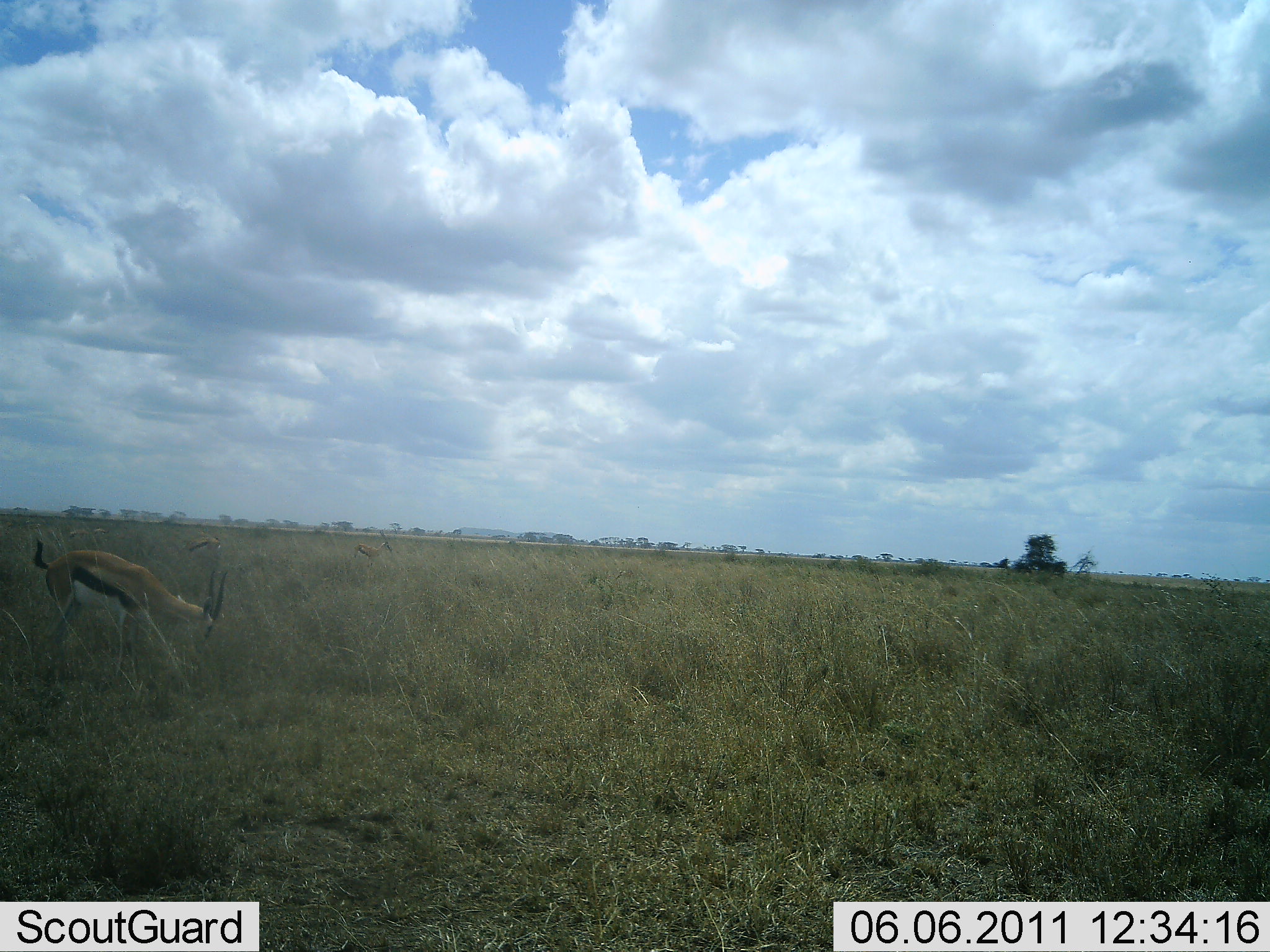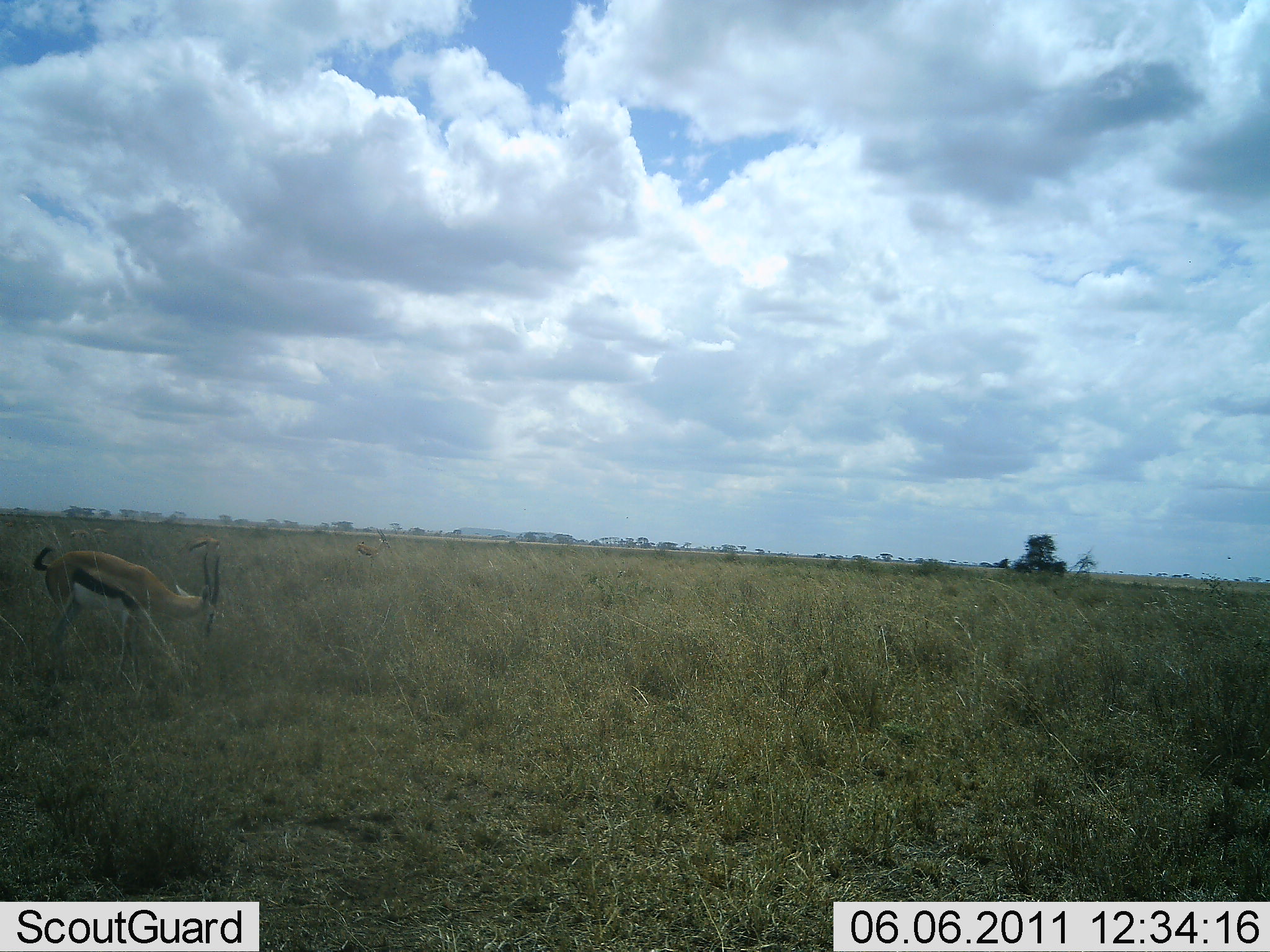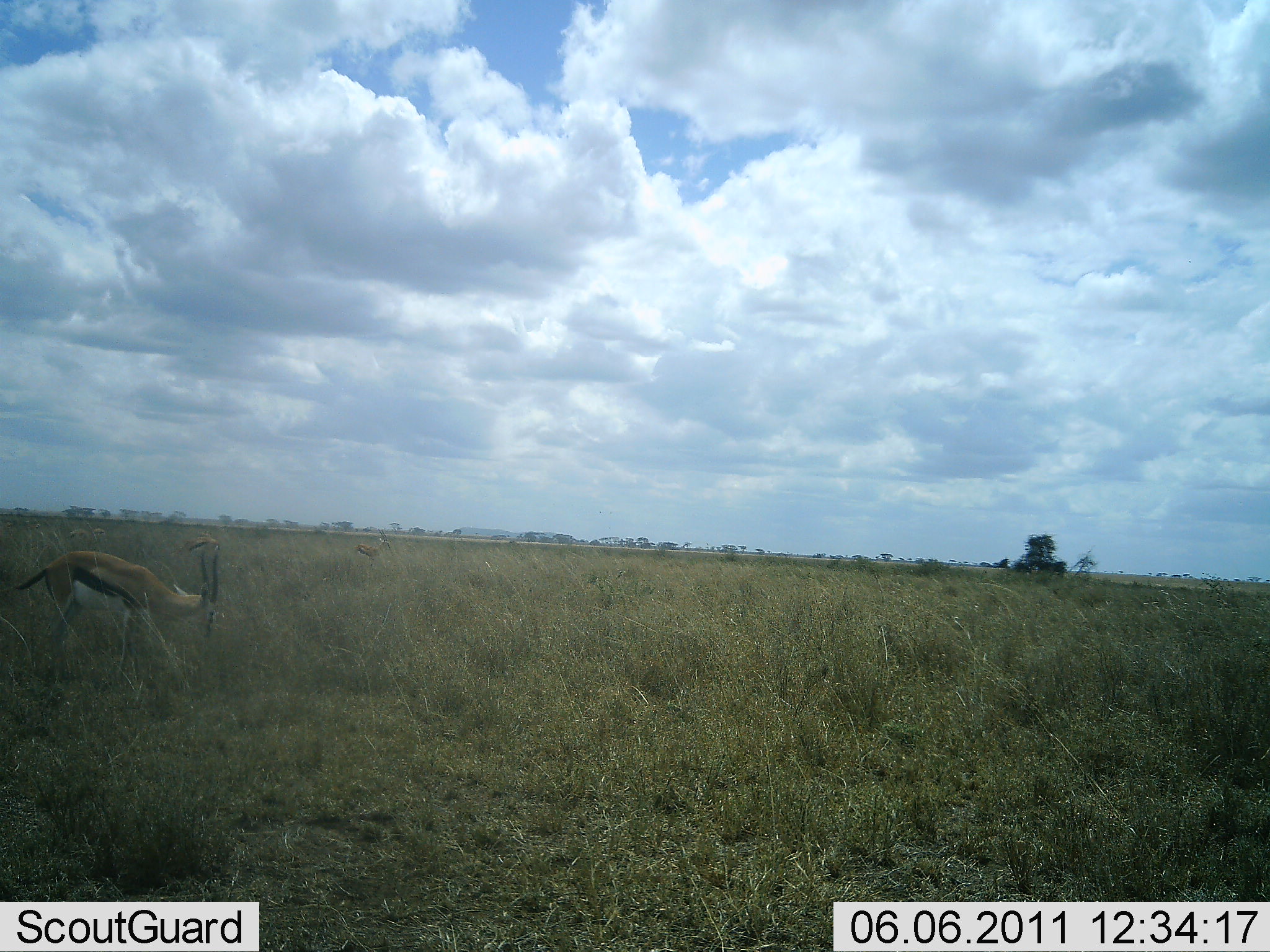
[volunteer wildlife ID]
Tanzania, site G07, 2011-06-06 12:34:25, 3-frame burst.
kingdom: Animalia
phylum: Chordata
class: Mammalia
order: Artiodactyla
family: Bovidae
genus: Eudorcas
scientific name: Eudorcas thomsonii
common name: thomson's gazelle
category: gazellethomsons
Gazellethomsons (thomson's gazelle) (Eudorcas thomsonii), count 1. Behavior (volunteer vote fractions): standing 50%, resting 0%, moving 8%, interacting 0%. Young present (vote fraction): 0%. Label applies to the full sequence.